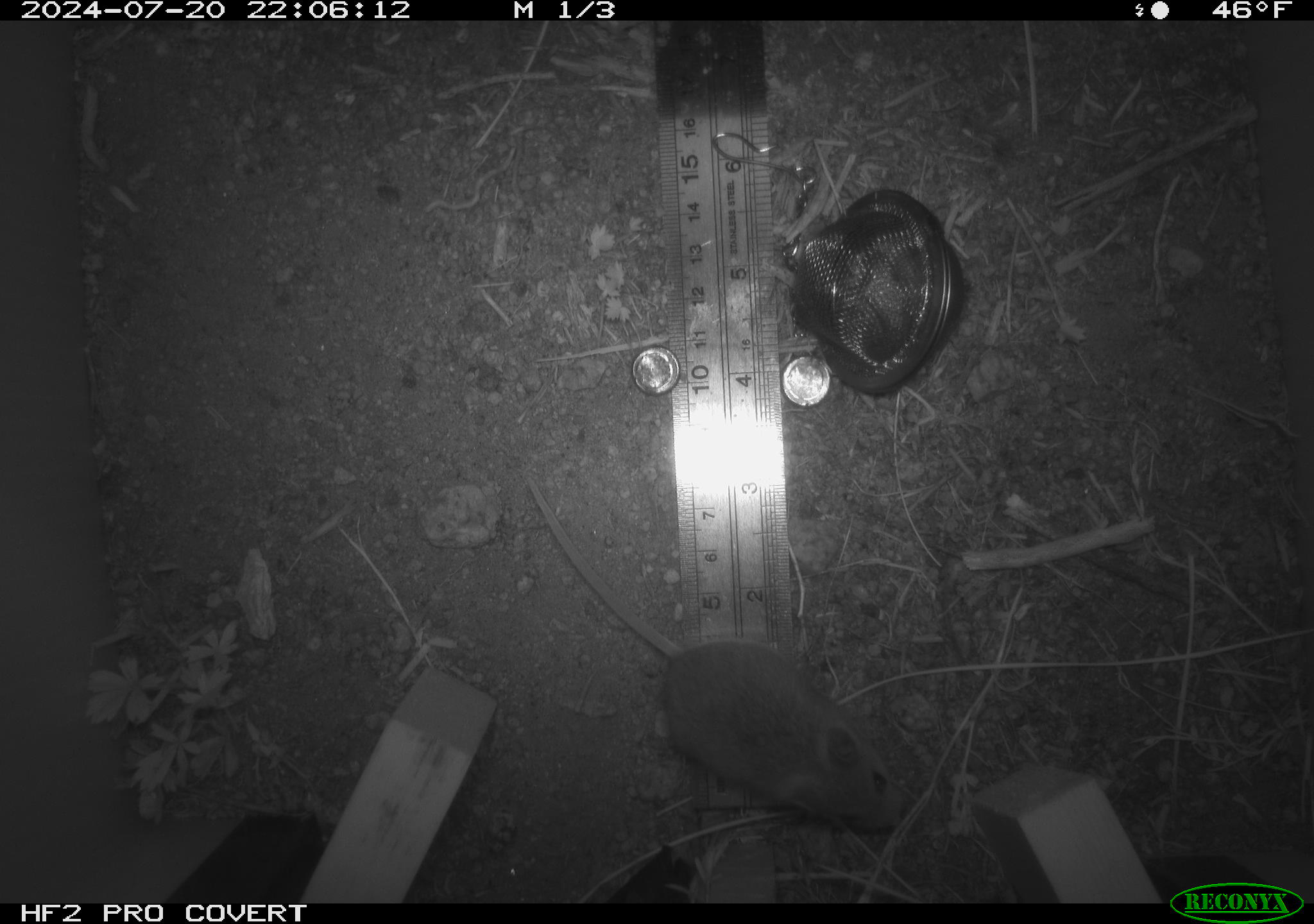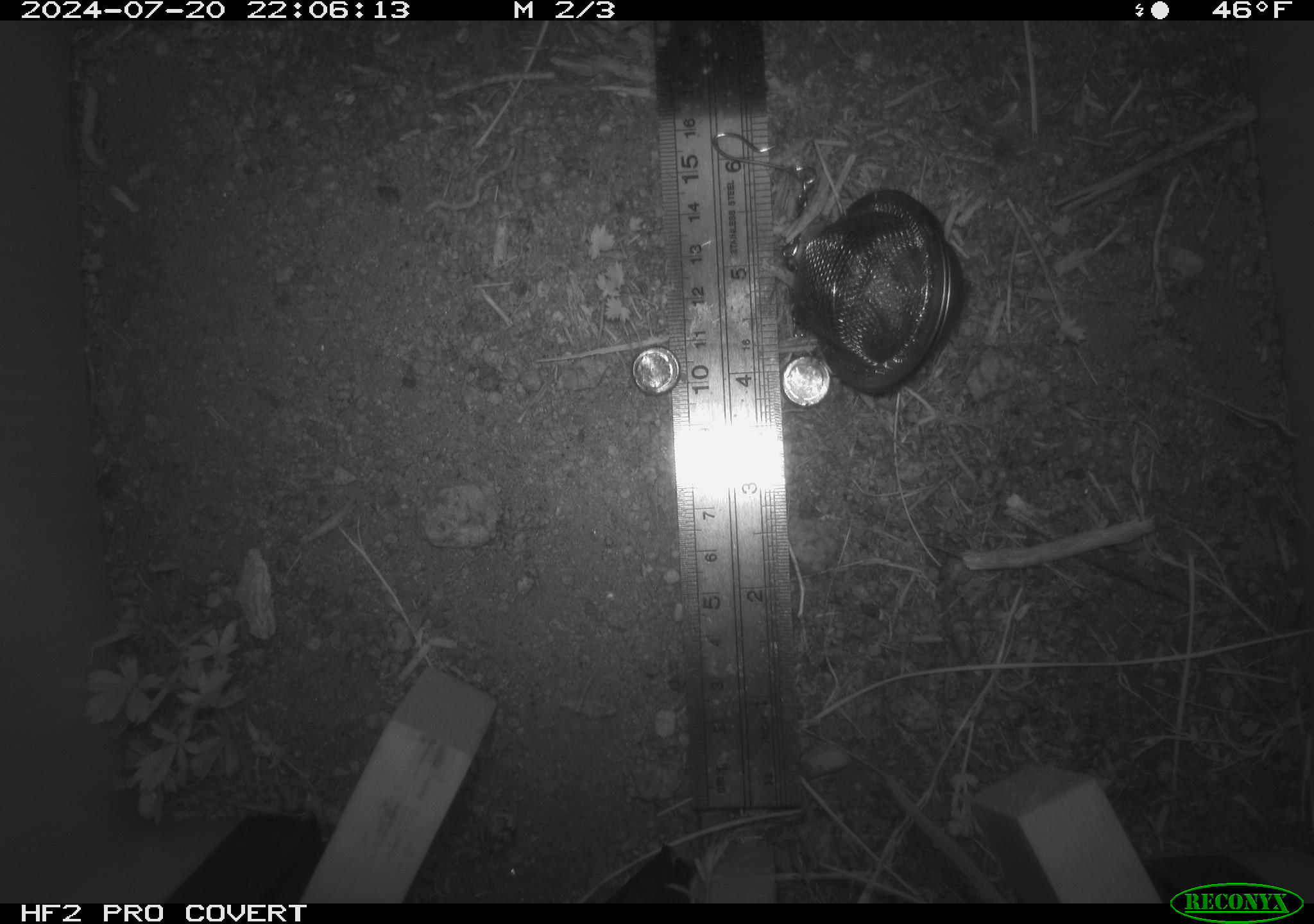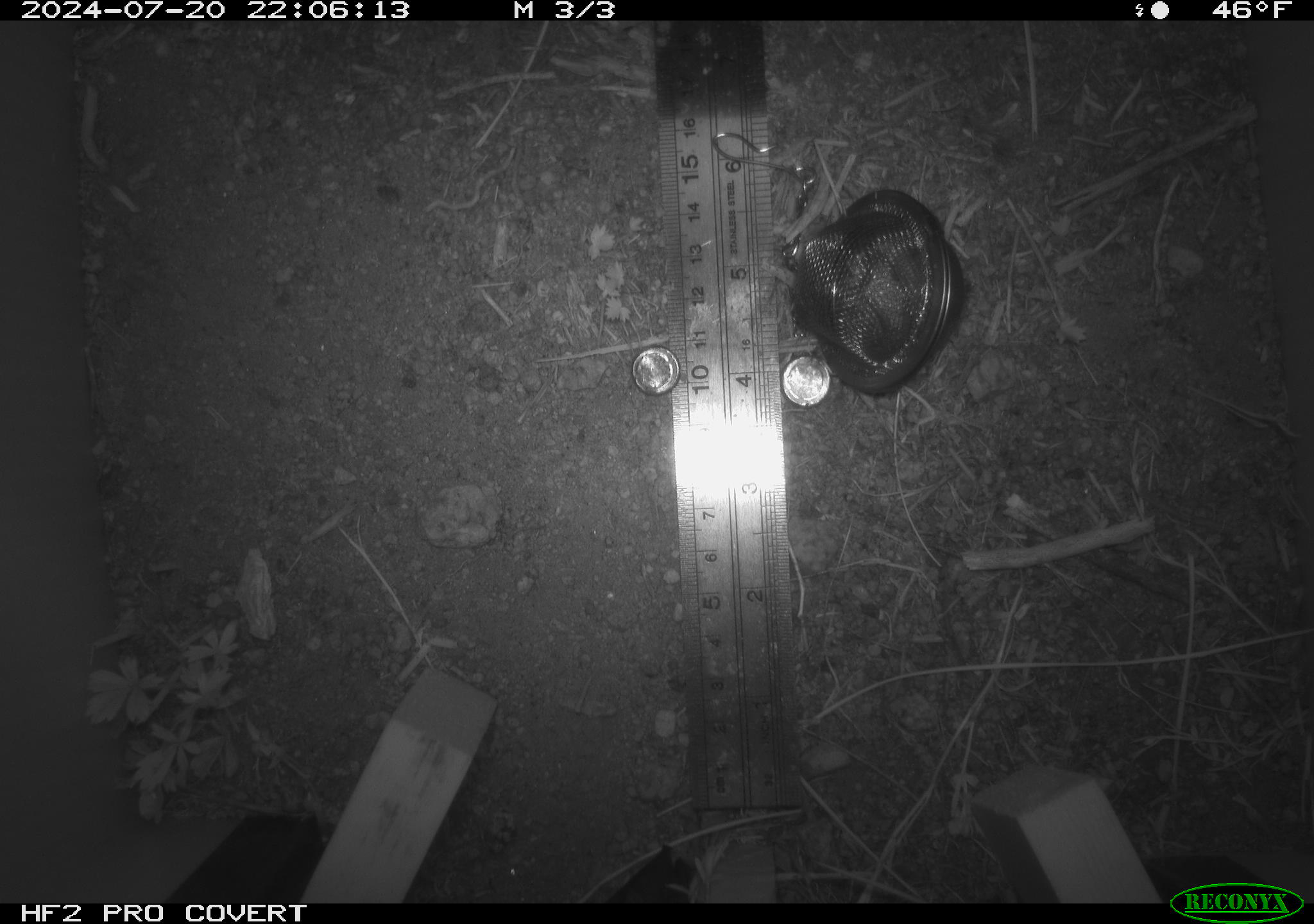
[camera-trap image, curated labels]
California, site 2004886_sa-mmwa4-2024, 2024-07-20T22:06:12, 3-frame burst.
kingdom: Animalia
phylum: Chordata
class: Mammalia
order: Rodentia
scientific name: Rodentia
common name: mouse species